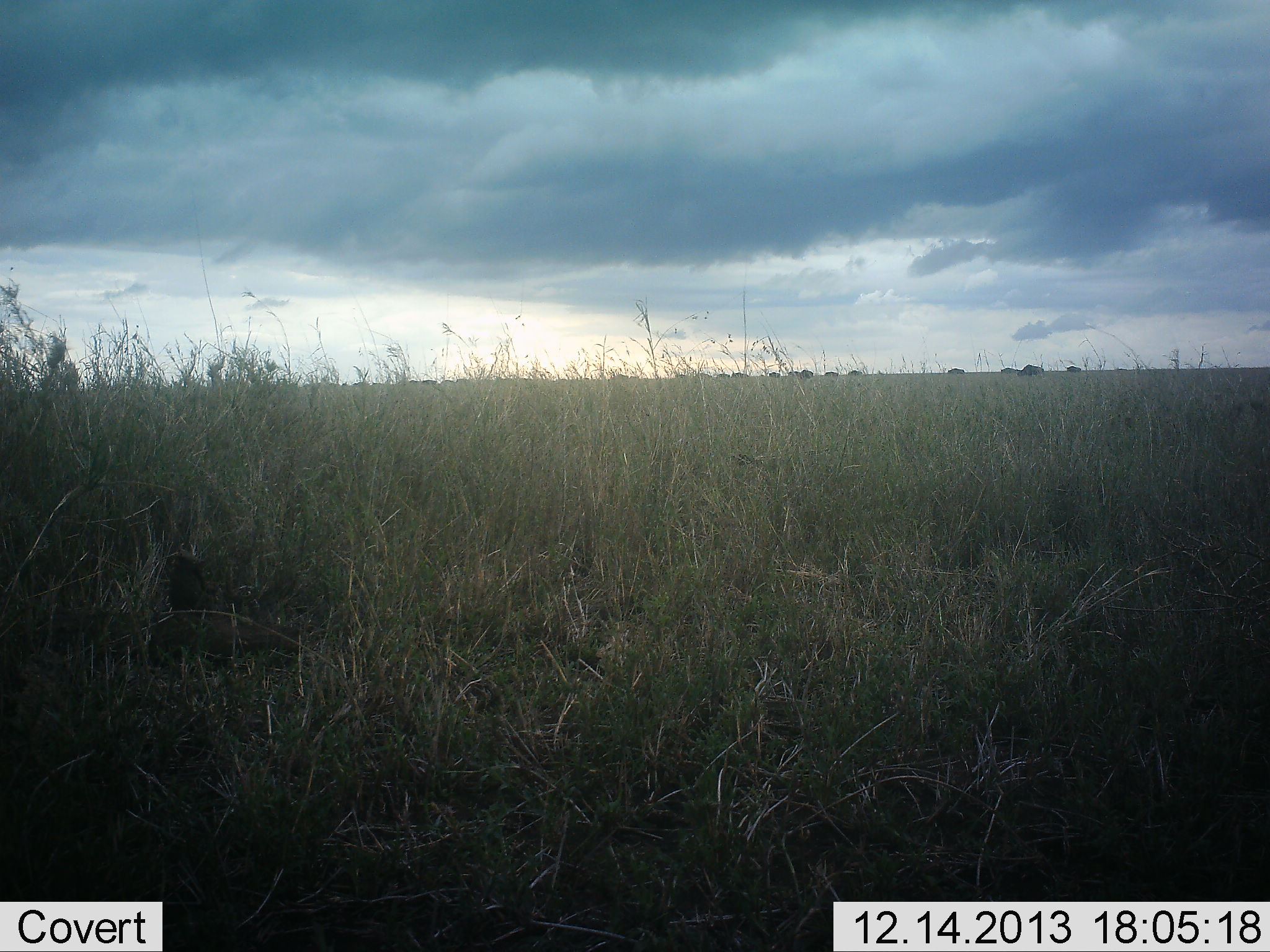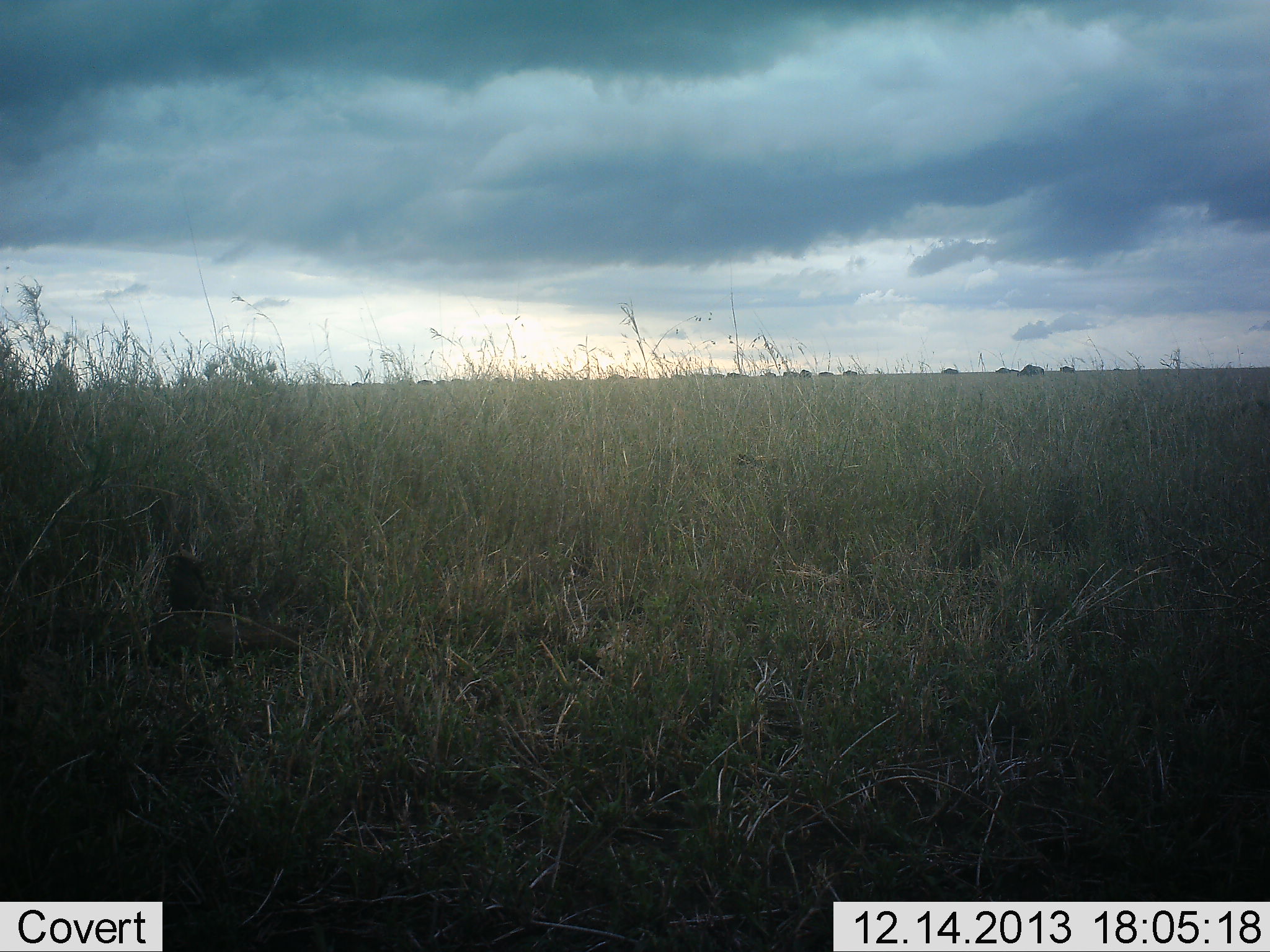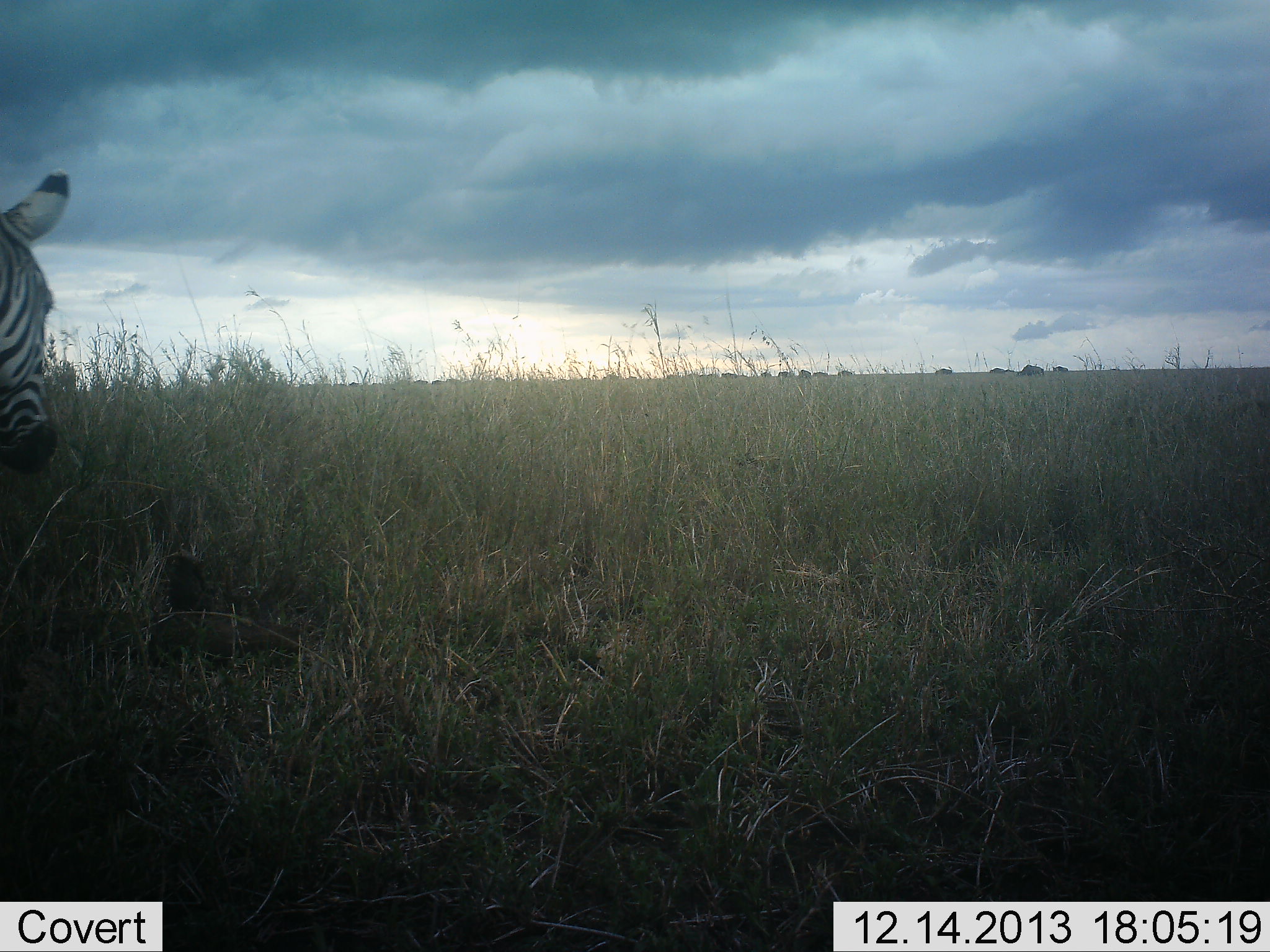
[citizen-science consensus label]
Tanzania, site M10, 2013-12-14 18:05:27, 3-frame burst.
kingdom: Animalia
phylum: Chordata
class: Mammalia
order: Perissodactyla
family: Equidae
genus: Equus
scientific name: Equus quagga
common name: plains zebra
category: zebra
Zebra (plains zebra) (Equus quagga), count 1. Behavior (volunteer vote fractions): standing 21%, resting 0%, moving 83%, interacting 2%. Young present (vote fraction): 0%. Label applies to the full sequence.